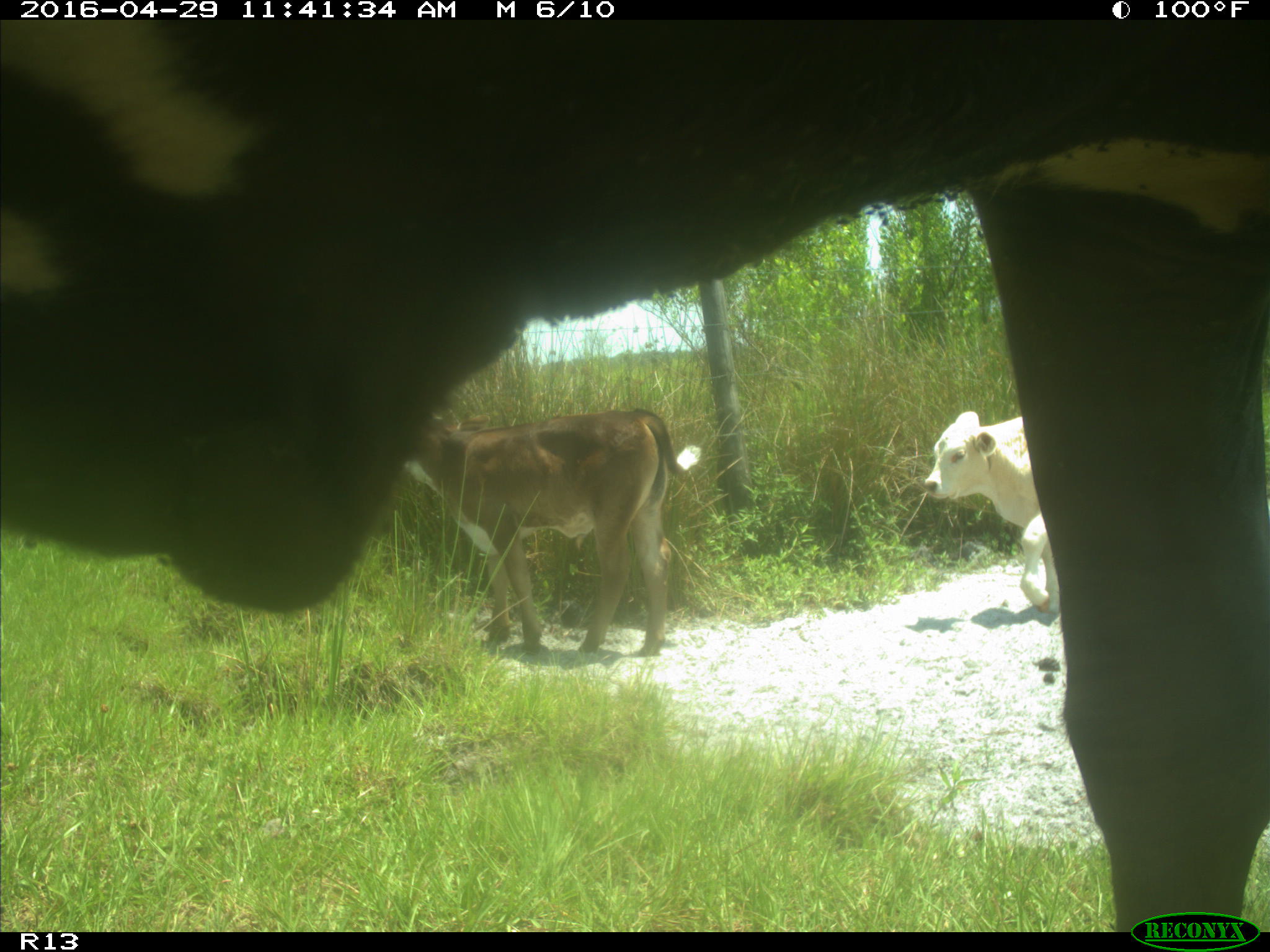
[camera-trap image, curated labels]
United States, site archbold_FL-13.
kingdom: Animalia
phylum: Chordata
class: Mammalia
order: Artiodactyla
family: Bovidae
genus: Bos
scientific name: Bos taurus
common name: domestic cow